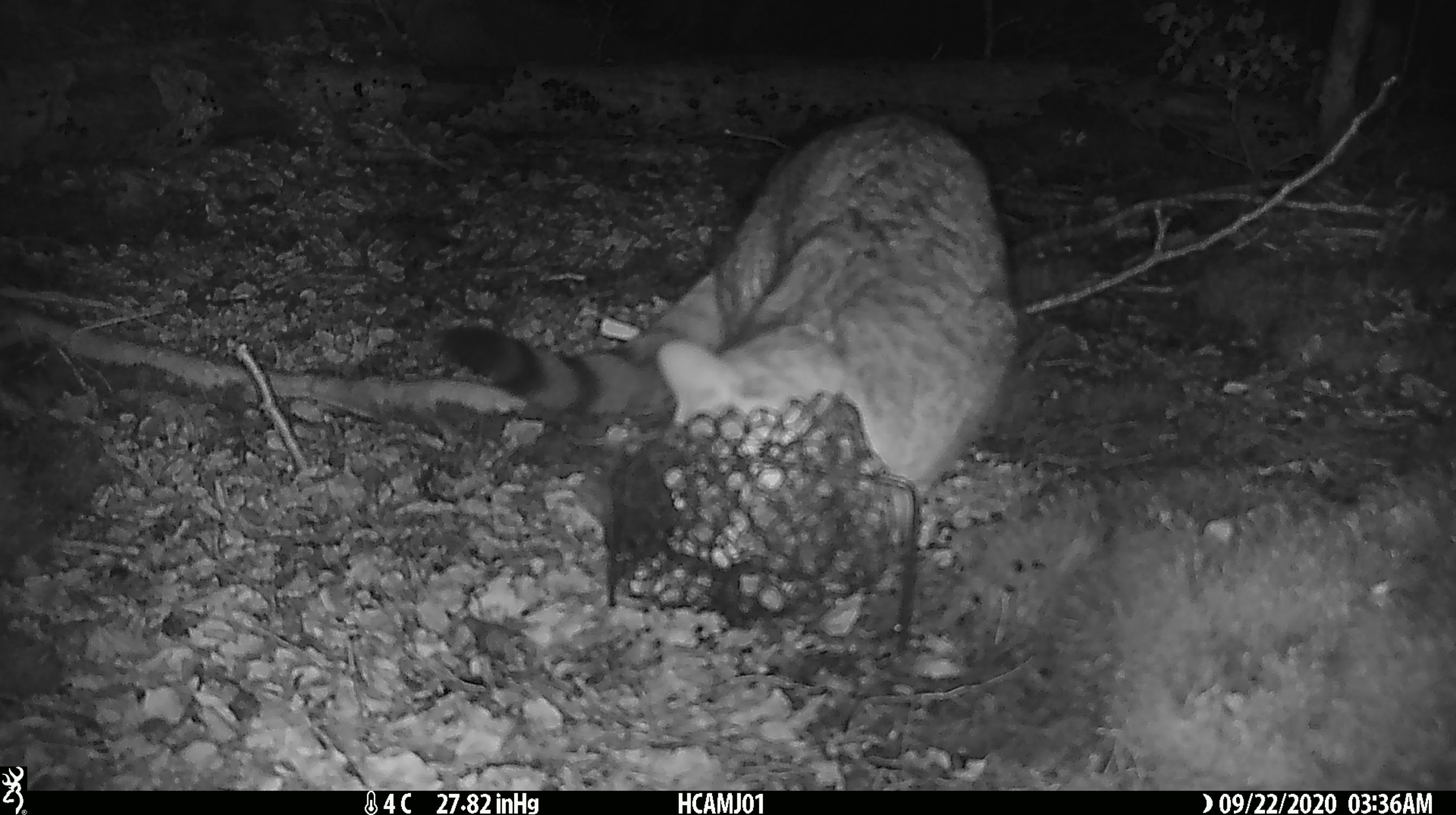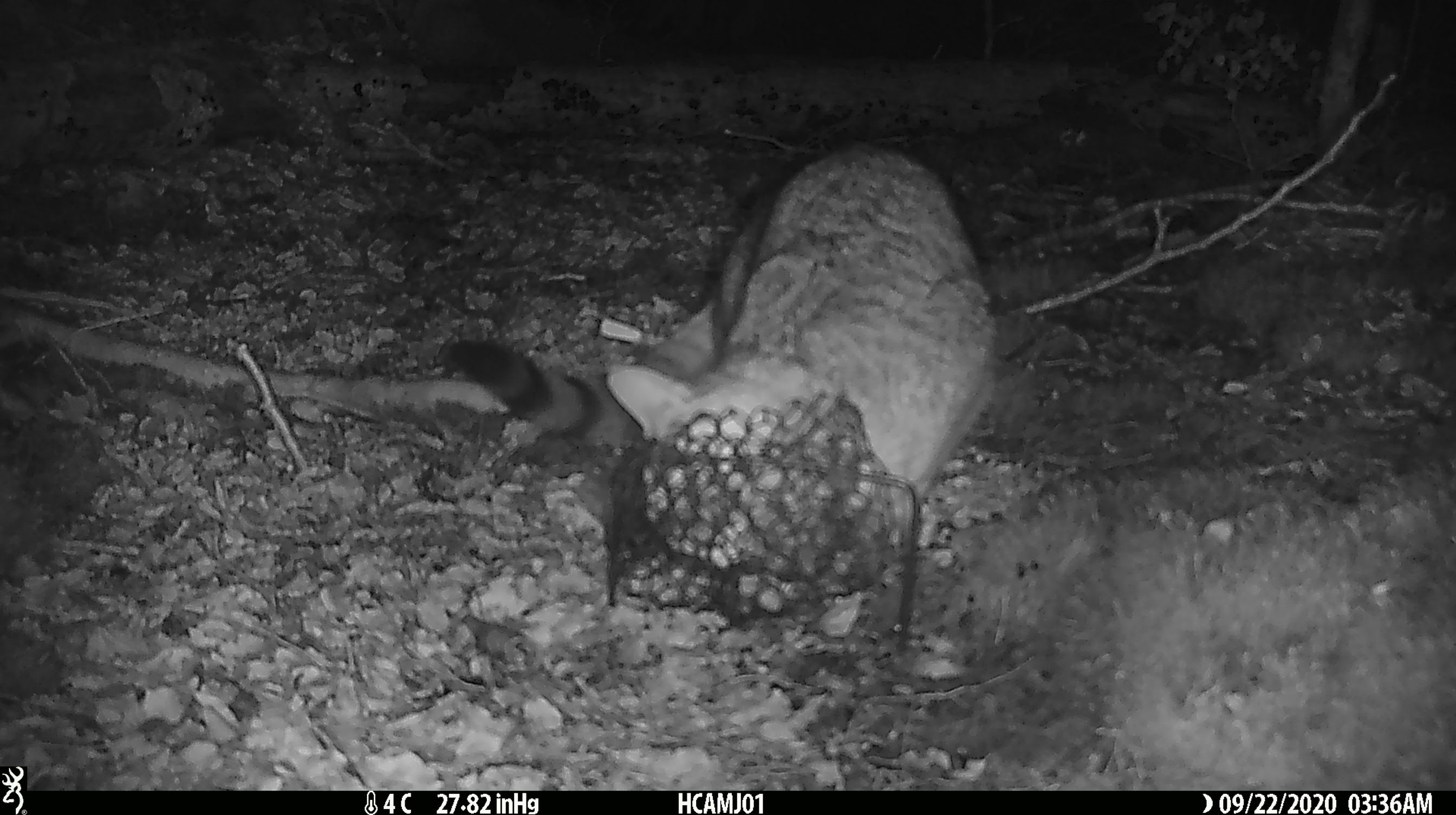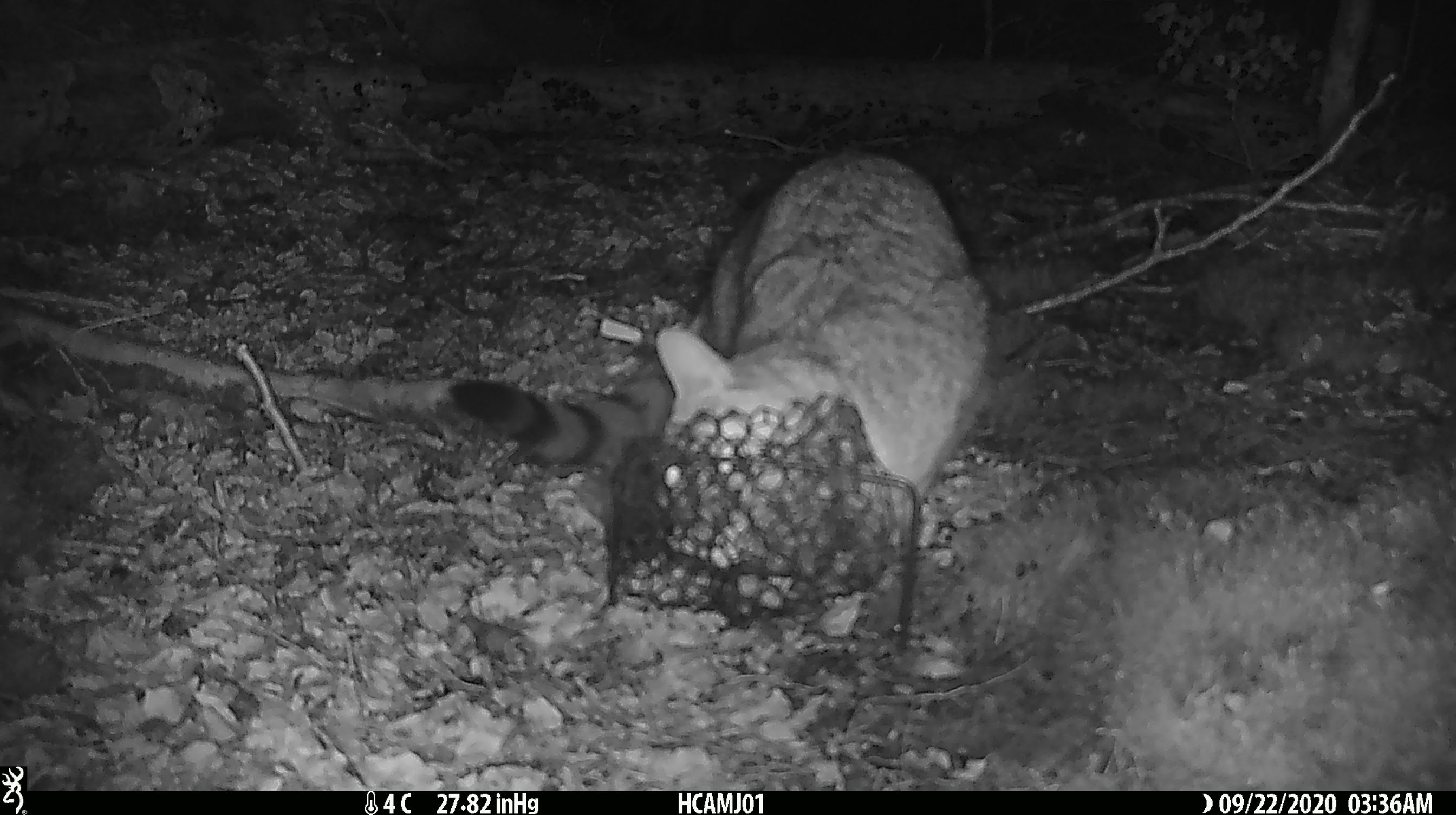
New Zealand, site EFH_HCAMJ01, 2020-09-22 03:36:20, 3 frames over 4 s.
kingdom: Animalia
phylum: Chordata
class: Mammalia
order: Carnivora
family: Felidae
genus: Felis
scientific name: Felis catus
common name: domestic cat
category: cat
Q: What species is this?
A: Cat (domestic cat) (Felis catus).